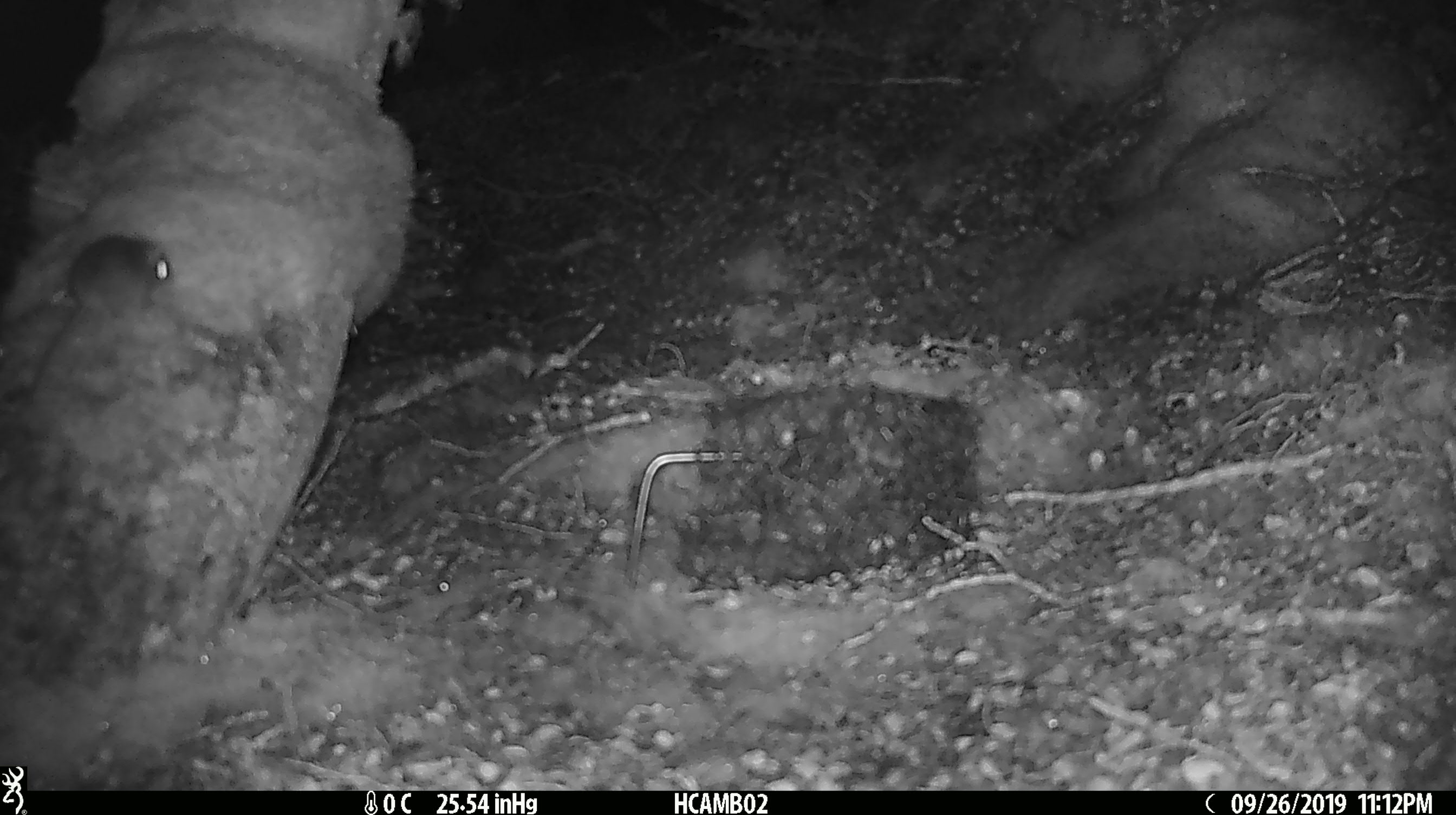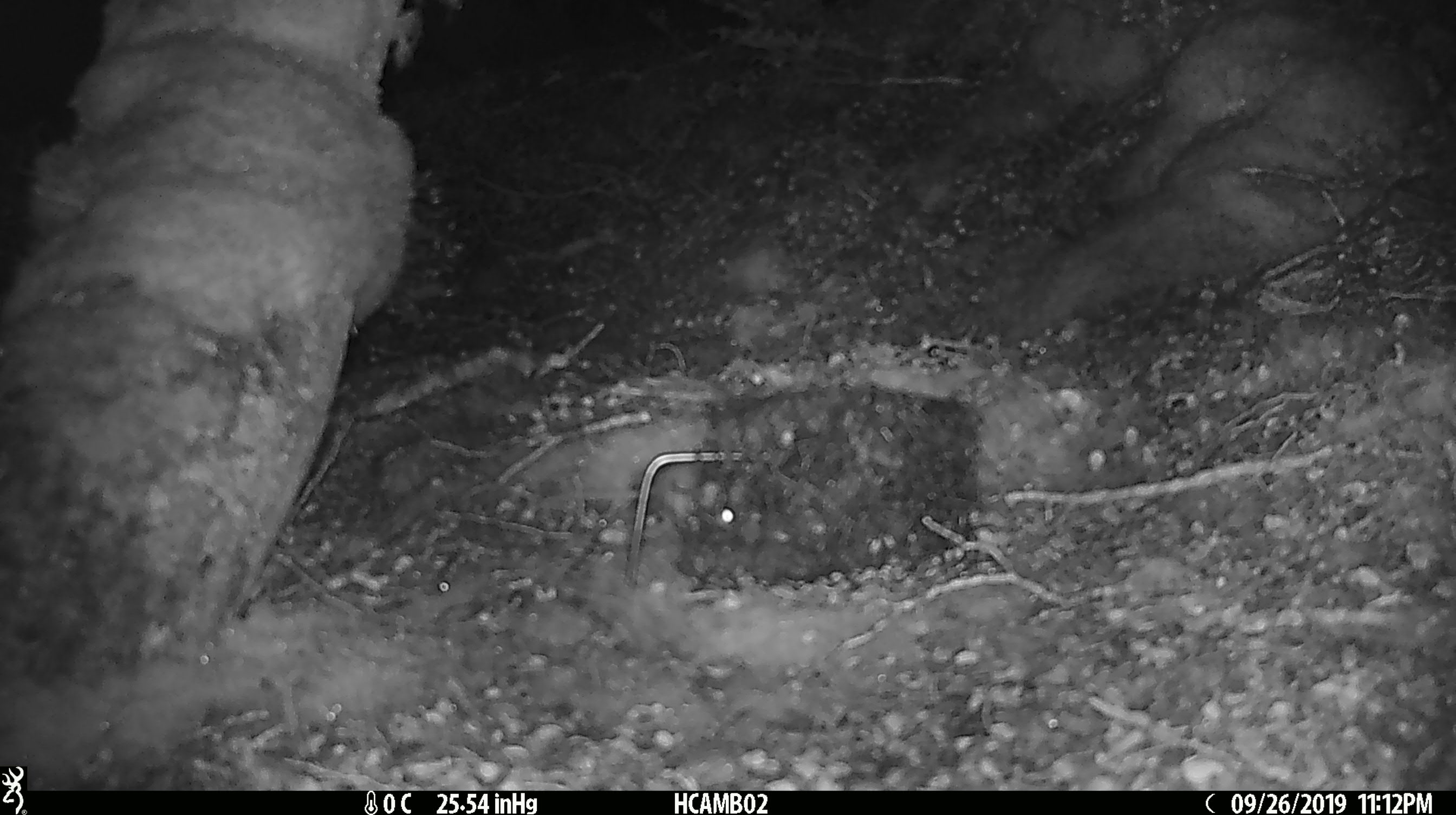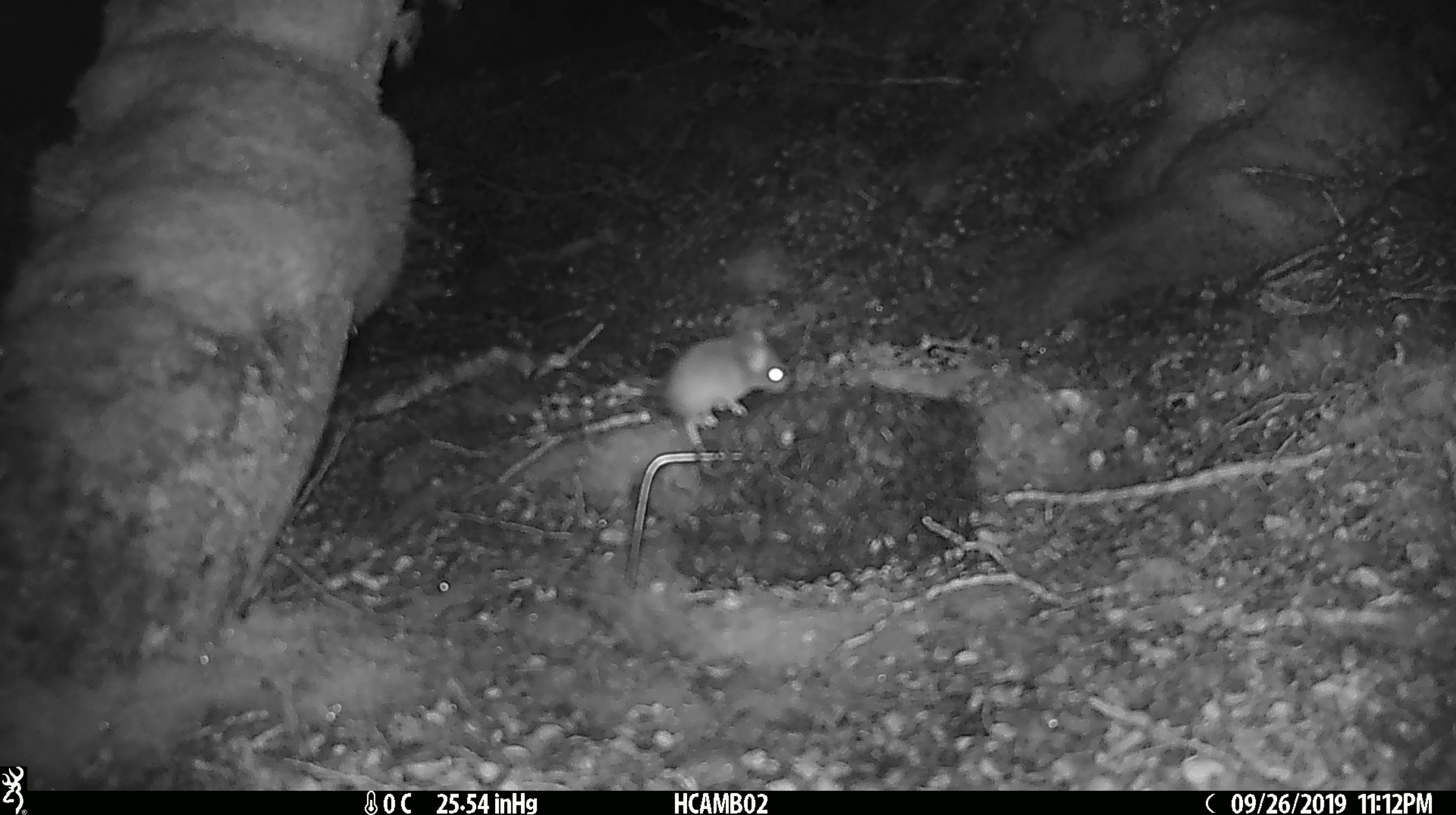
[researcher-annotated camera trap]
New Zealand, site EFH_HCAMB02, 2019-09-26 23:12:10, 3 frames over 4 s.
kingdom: Animalia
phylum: Chordata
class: Mammalia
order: Rodentia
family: Muridae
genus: Mus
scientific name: Mus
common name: mouse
Mouse (Mus).